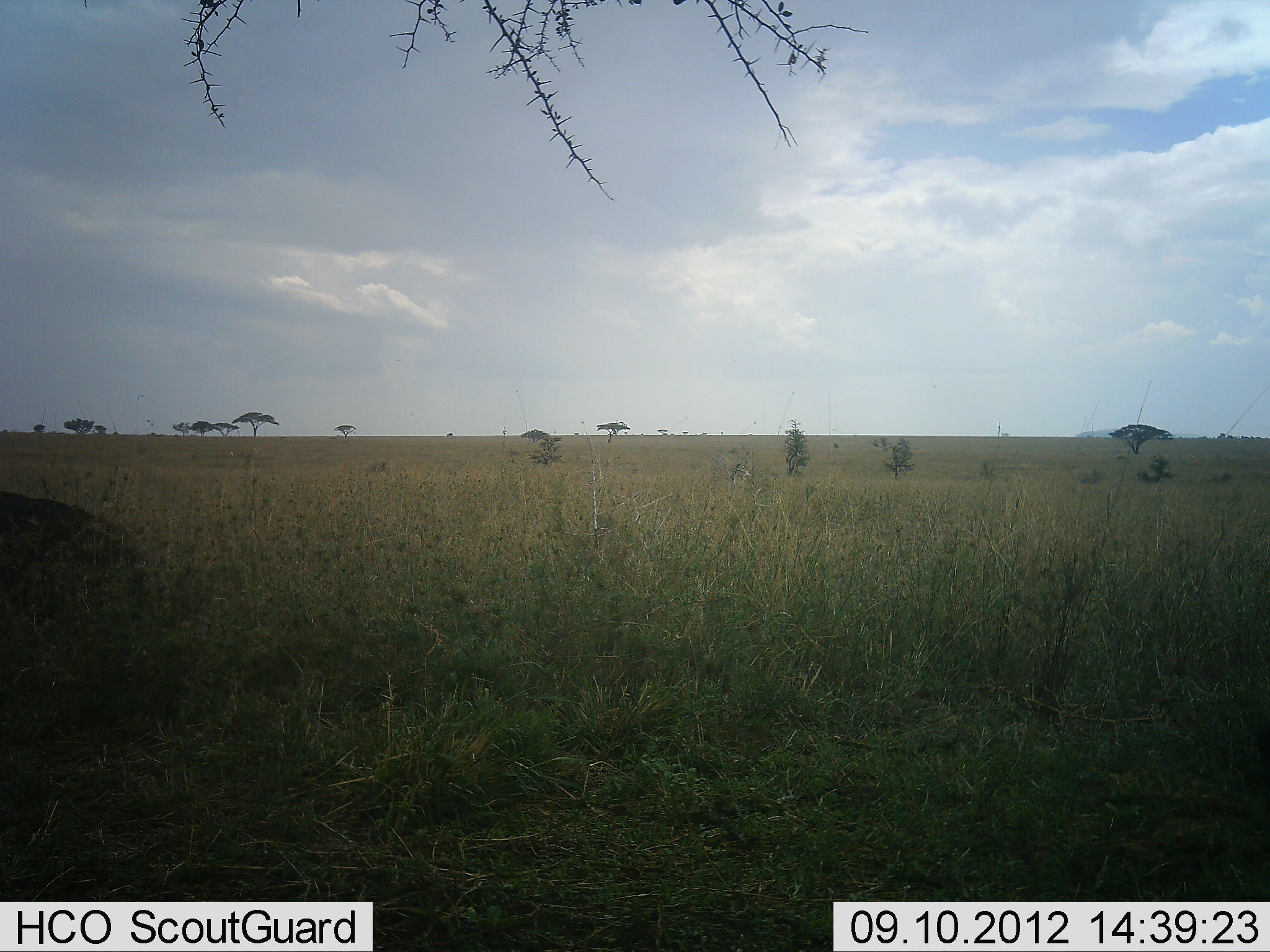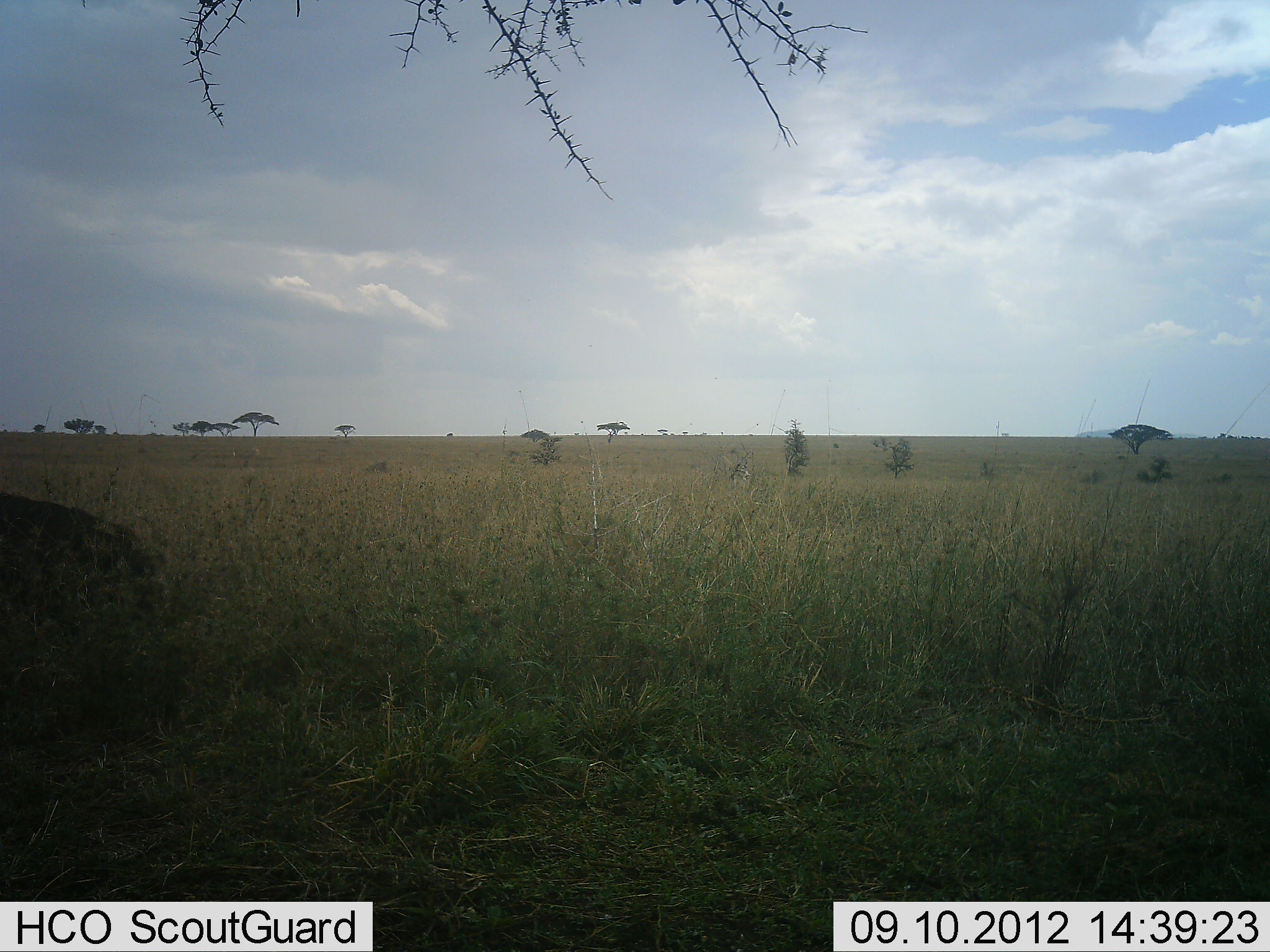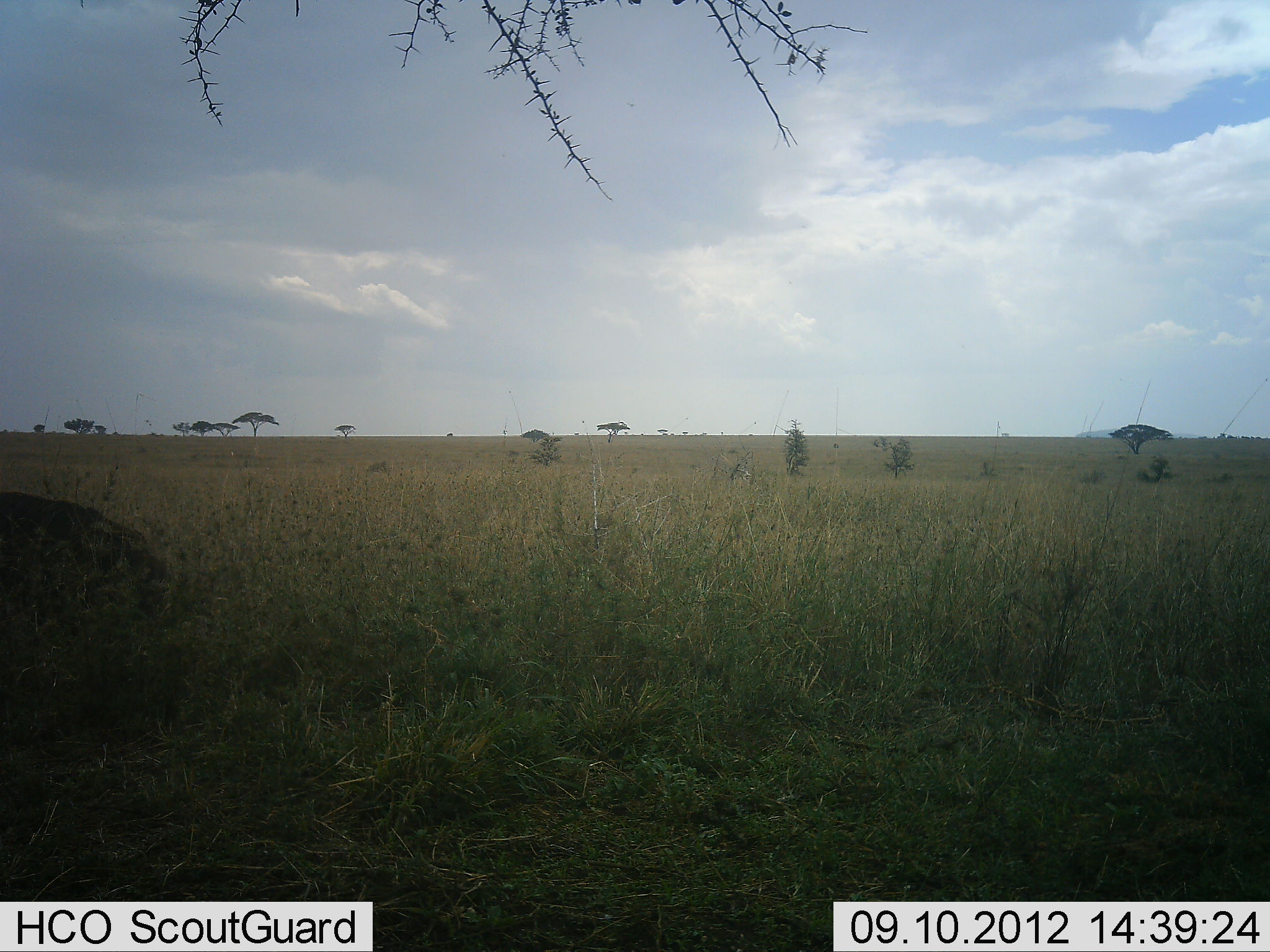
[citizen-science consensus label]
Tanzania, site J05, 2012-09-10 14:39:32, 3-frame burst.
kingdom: Animalia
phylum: Chordata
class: Mammalia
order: Artiodactyla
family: Suidae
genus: Phacochoerus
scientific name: Phacochoerus africanus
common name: warthog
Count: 1.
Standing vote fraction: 0%.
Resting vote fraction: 0%.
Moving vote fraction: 60%.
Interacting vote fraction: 0%.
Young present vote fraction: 0%.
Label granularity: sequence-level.